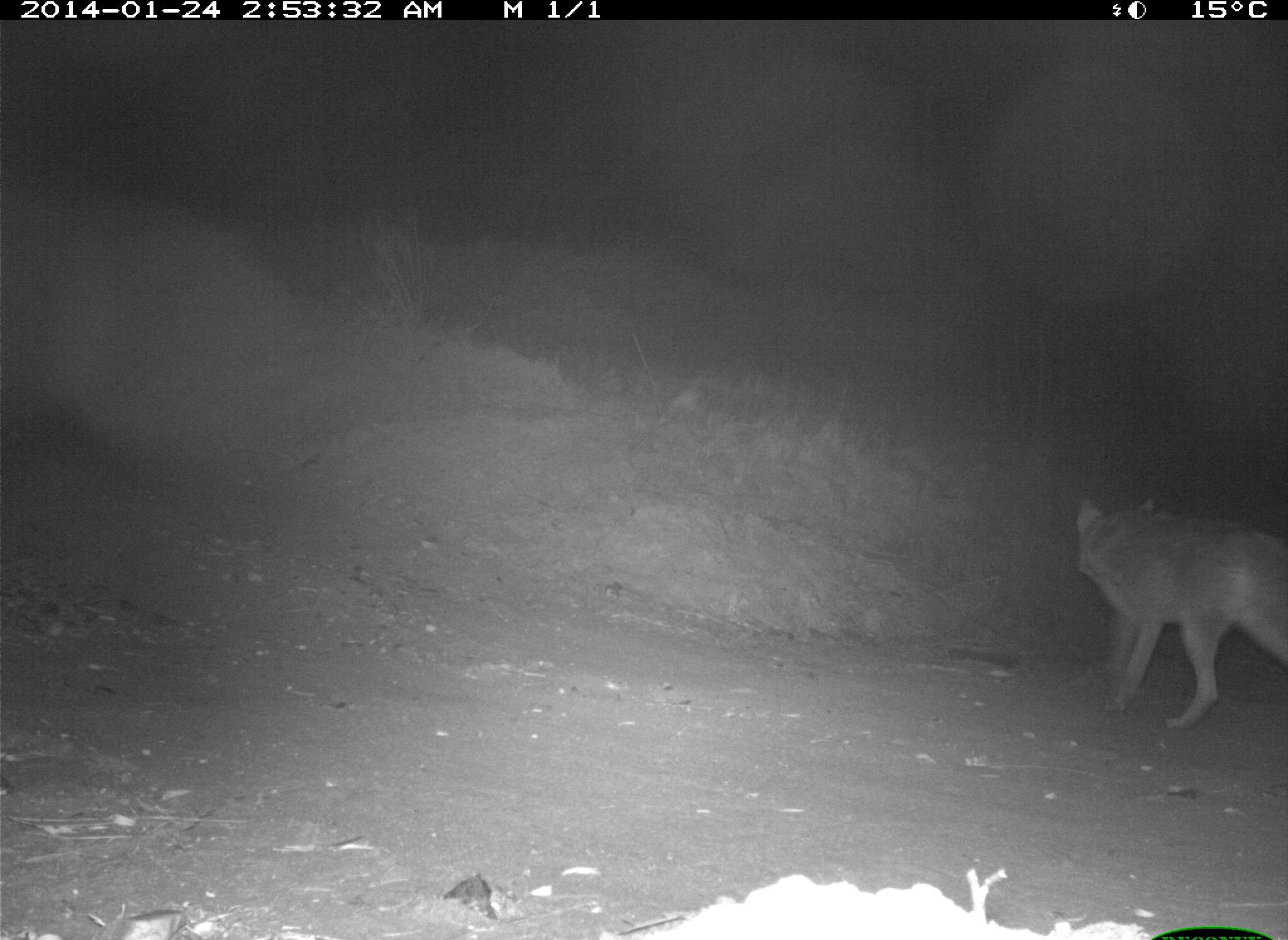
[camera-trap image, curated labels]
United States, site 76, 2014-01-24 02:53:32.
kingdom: Animalia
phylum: Chordata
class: Mammalia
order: Carnivora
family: Canidae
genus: Canis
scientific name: Canis latrans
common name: coyote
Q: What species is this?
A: Coyote (Canis latrans).